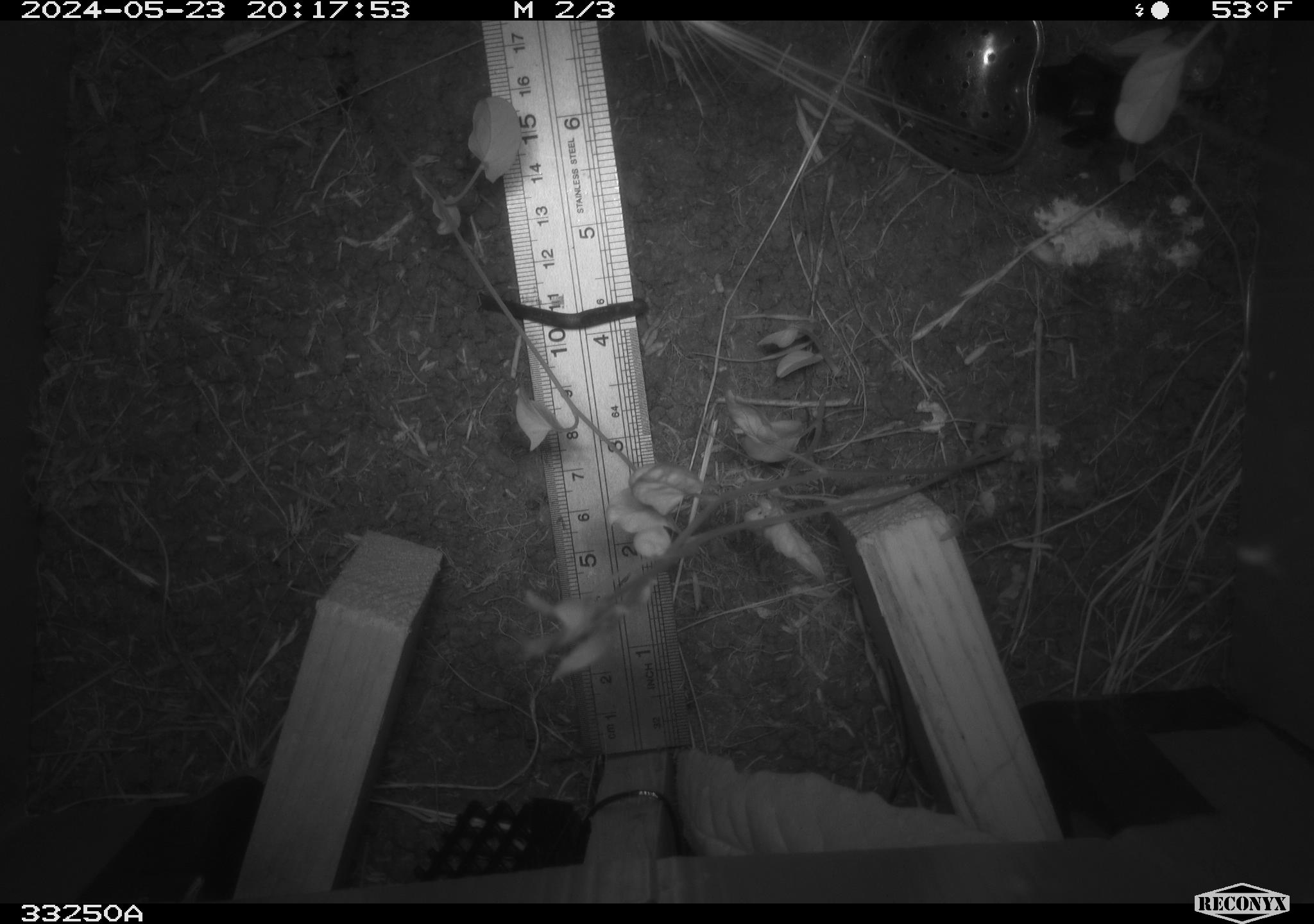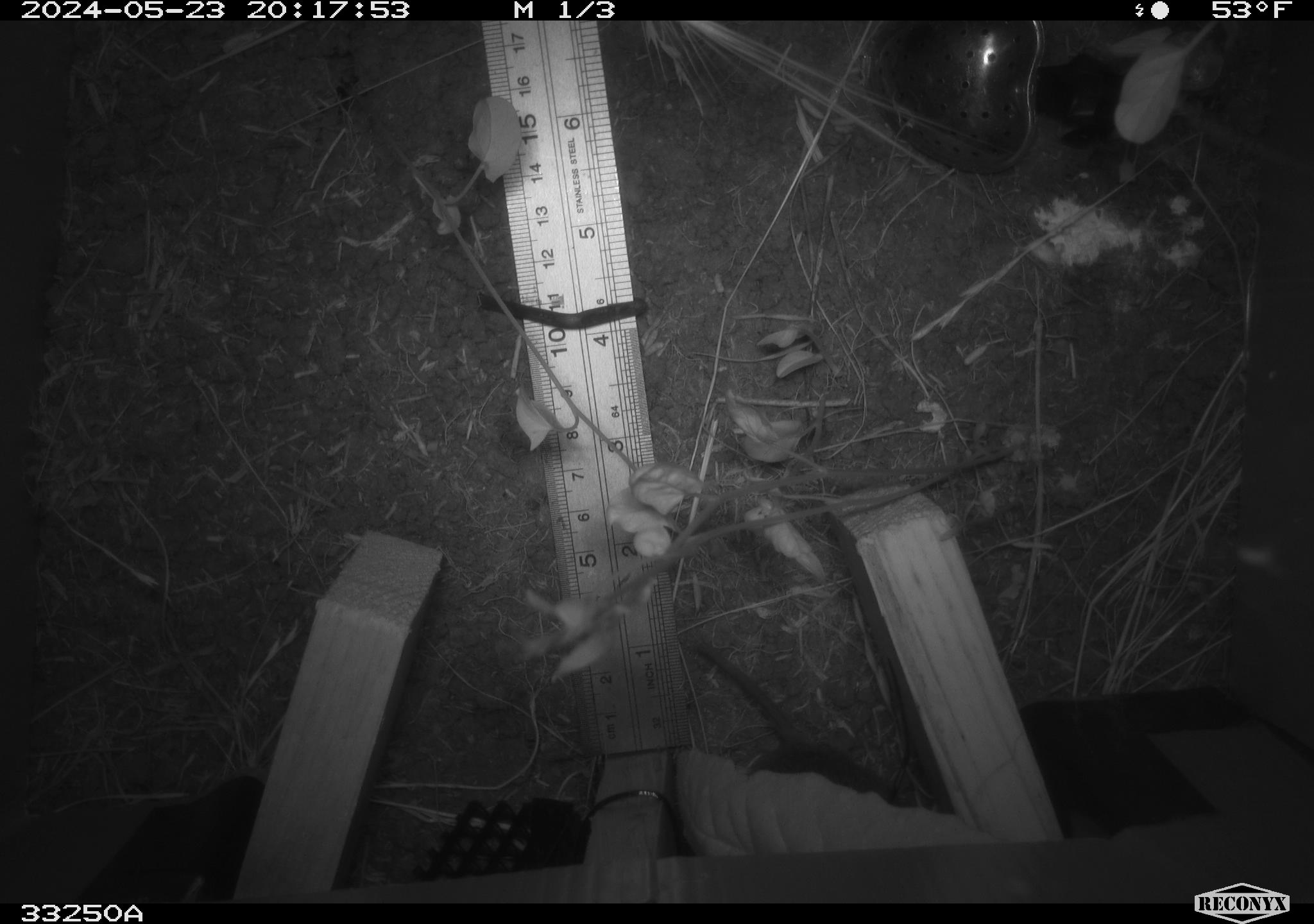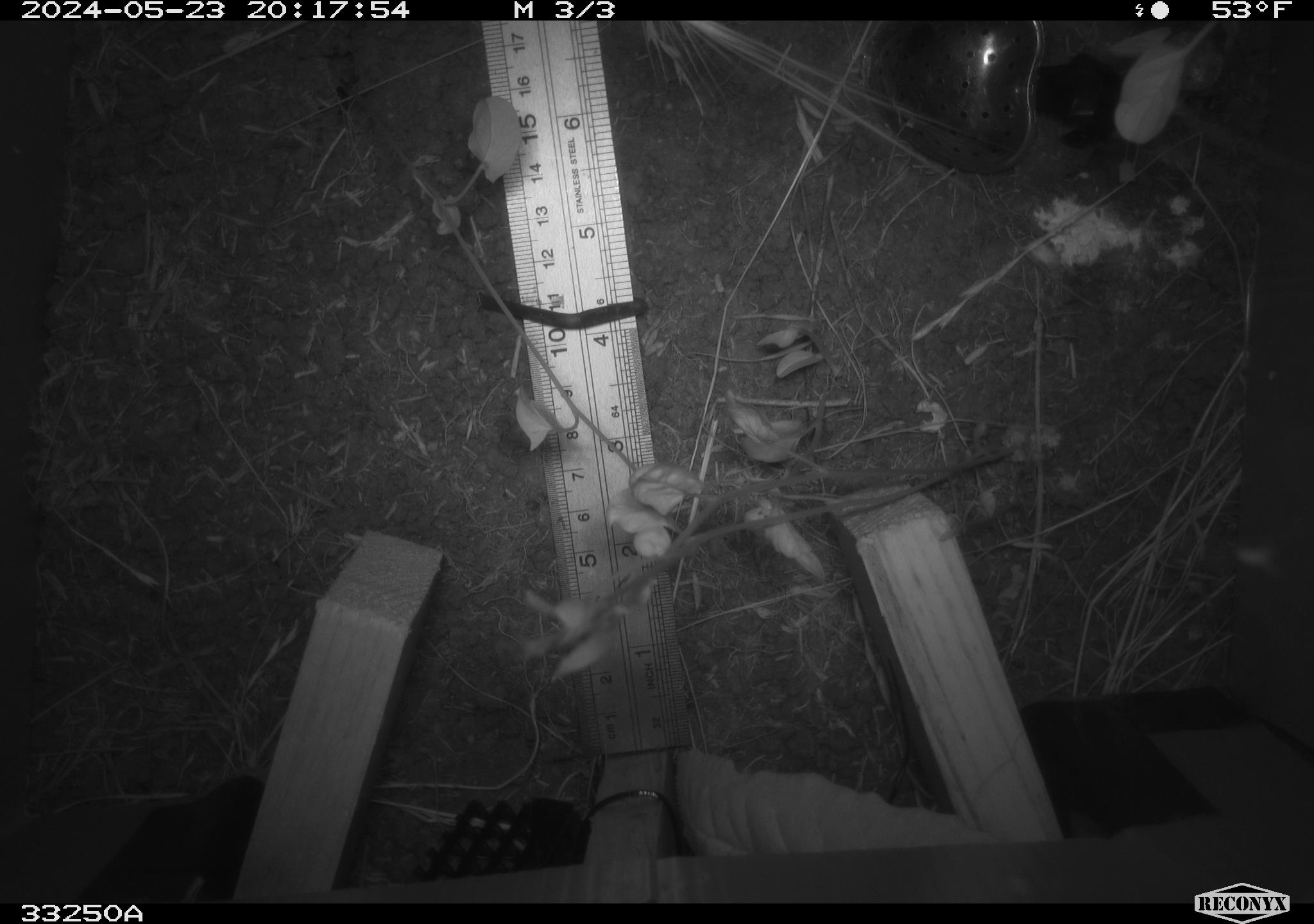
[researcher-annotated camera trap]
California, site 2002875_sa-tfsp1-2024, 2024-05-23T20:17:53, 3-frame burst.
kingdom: Animalia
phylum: Chordata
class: Mammalia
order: Rodentia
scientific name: Rodentia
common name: rodent